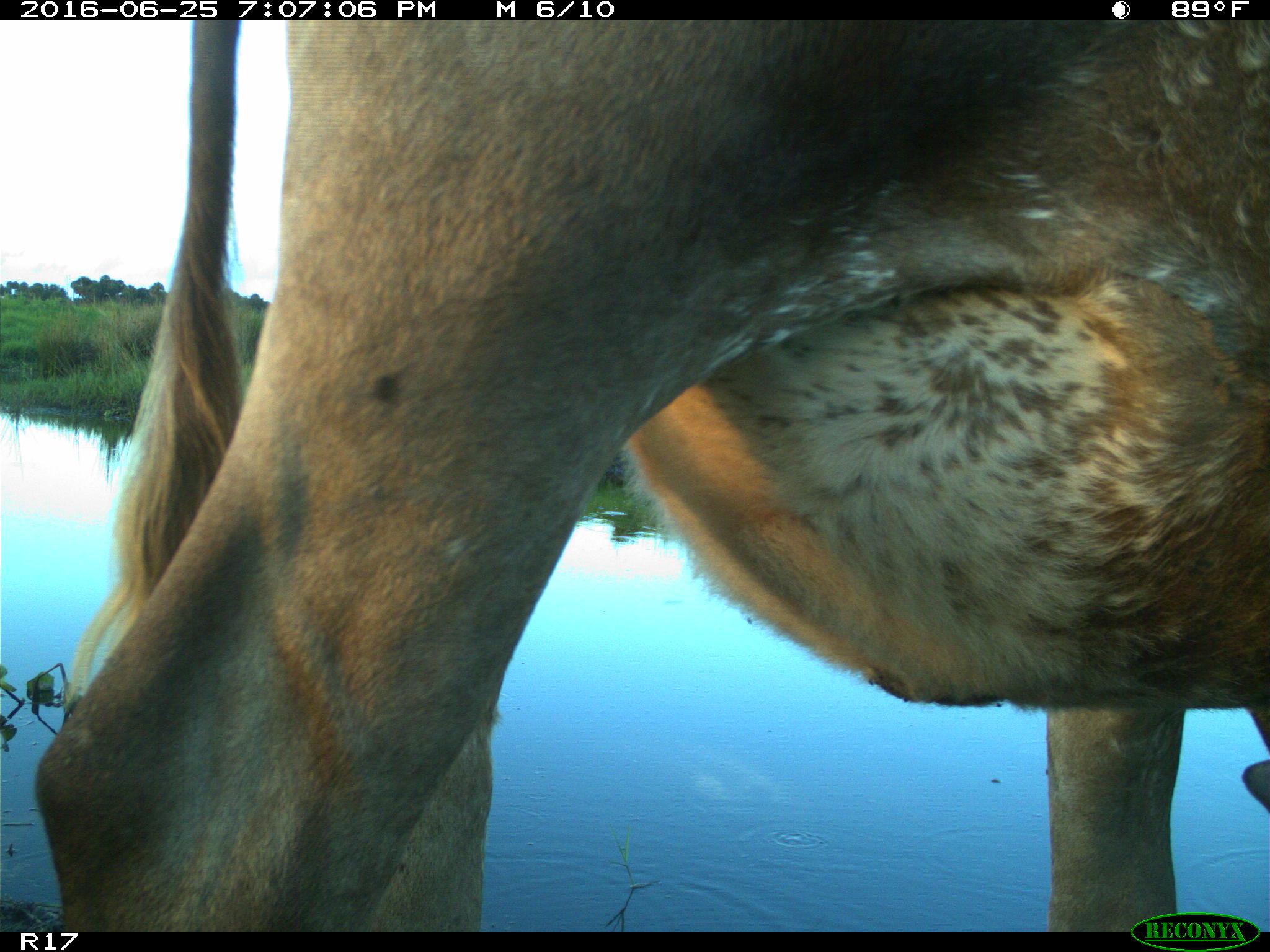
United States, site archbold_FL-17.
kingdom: Animalia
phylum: Chordata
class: Mammalia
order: Artiodactyla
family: Bovidae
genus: Bos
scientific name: Bos taurus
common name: domestic cow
Bos taurus (domestic cow).